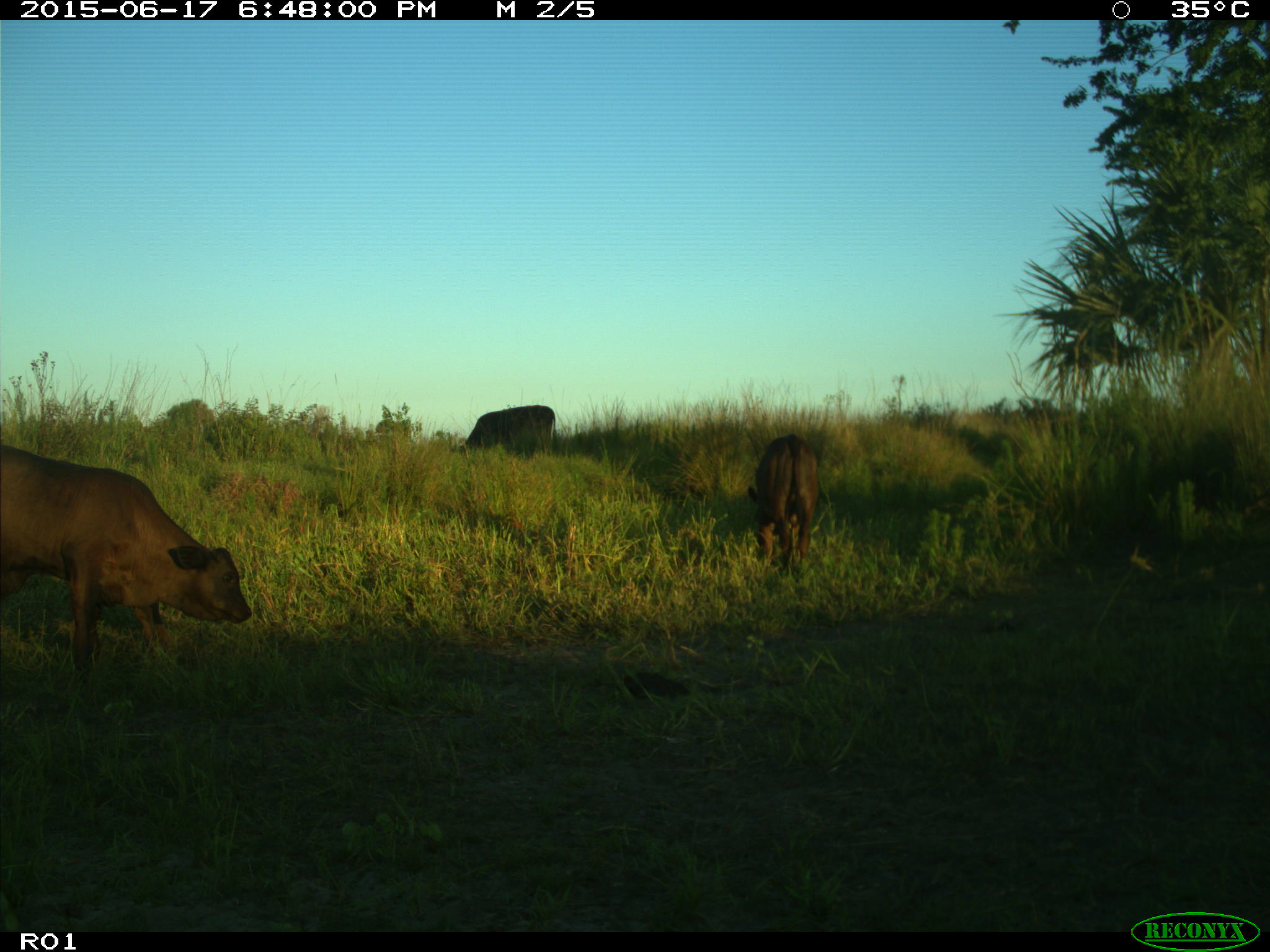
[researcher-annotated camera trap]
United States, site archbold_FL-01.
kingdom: Animalia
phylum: Chordata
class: Mammalia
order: Artiodactyla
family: Bovidae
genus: Bos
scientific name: Bos taurus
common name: domestic cow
Bos taurus (domestic cow).